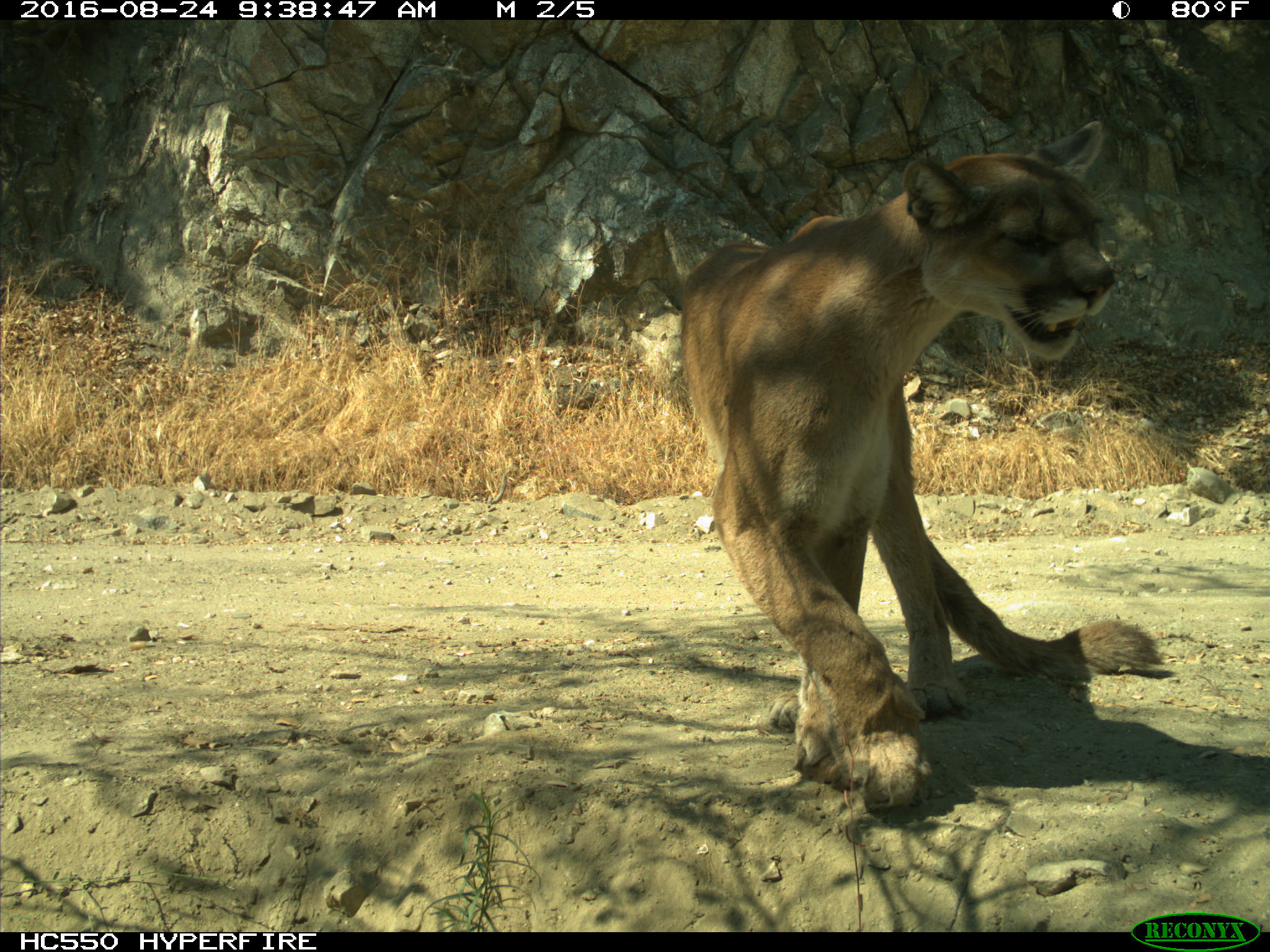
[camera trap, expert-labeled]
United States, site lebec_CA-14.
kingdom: Animalia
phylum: Chordata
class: Mammalia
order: Carnivora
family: Felidae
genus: Puma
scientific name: Puma concolor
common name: mountain lion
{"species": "Puma concolor (mountain lion)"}